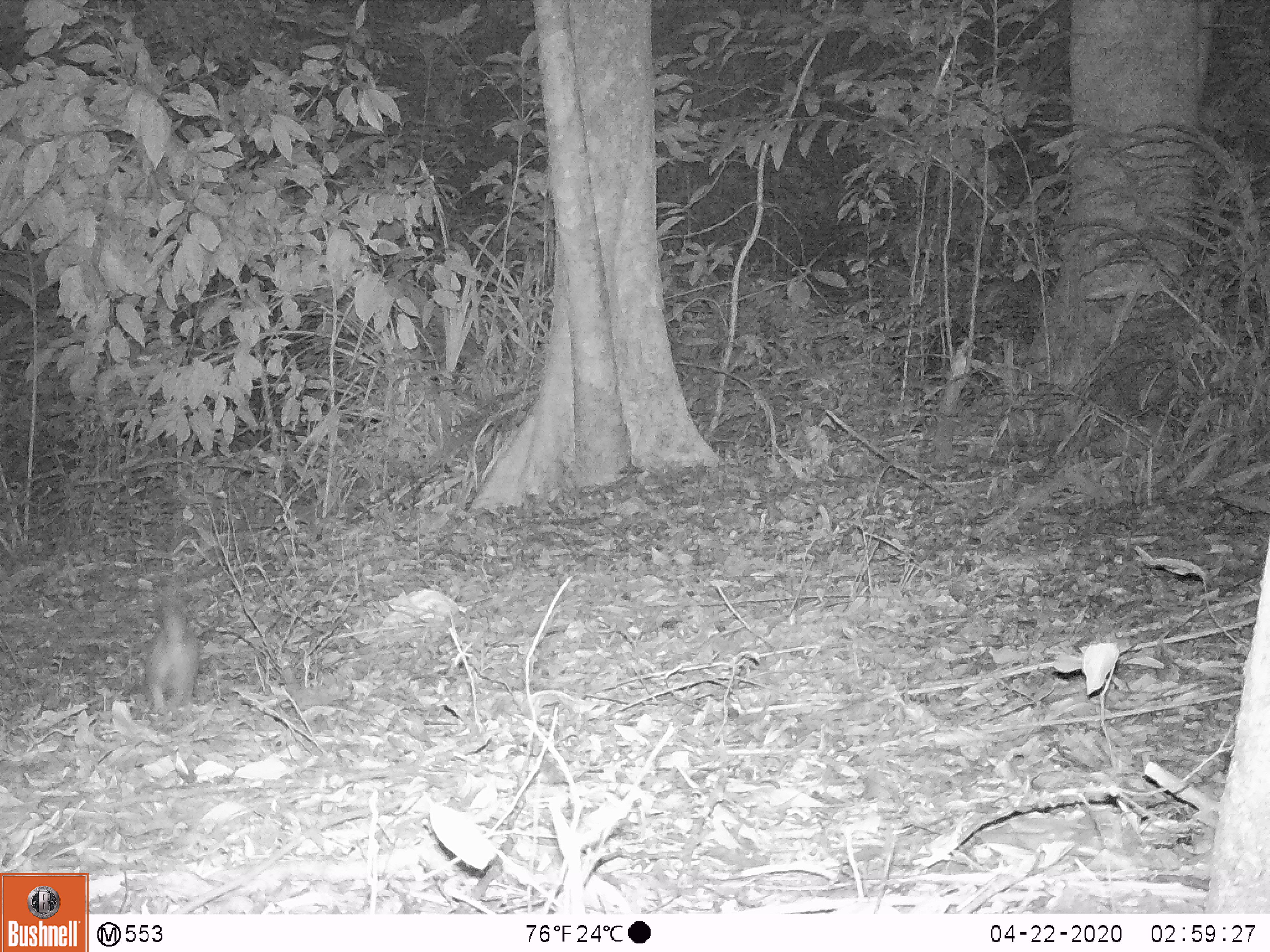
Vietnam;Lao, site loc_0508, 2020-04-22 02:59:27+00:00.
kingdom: Animalia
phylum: Chordata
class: Mammalia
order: Carnivora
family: Mustelidae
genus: Melogale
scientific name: Melogale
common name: ferret badger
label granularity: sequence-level